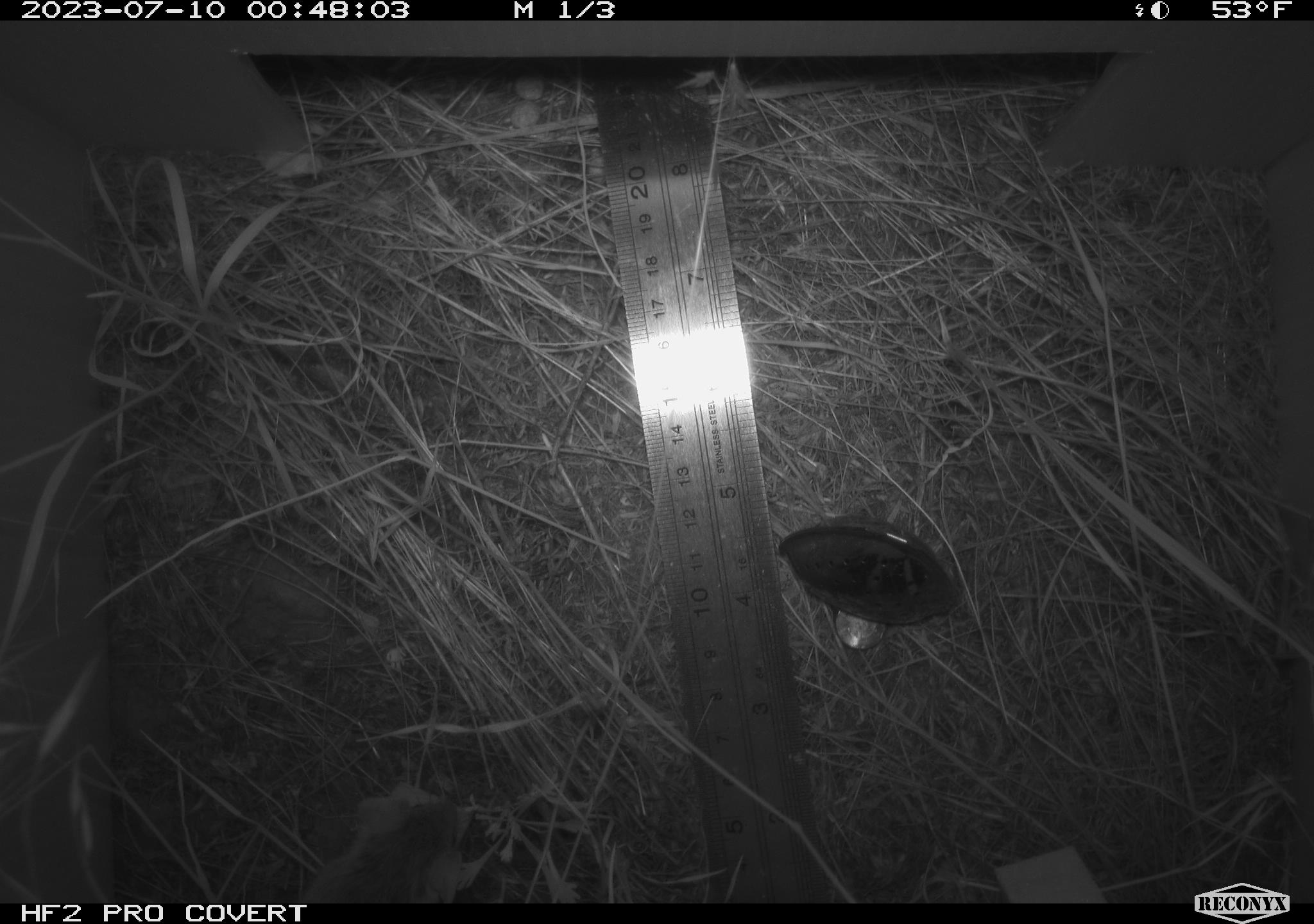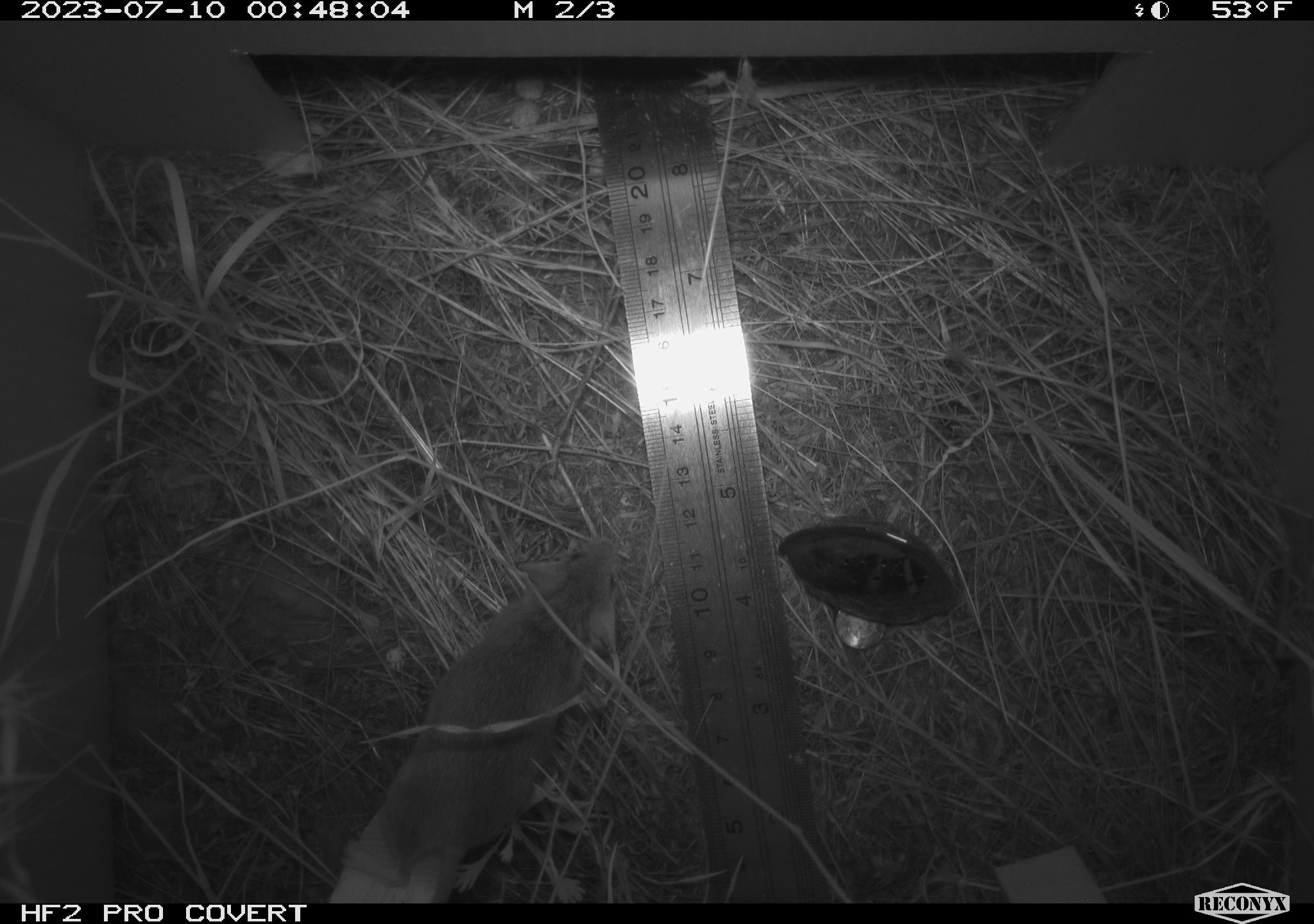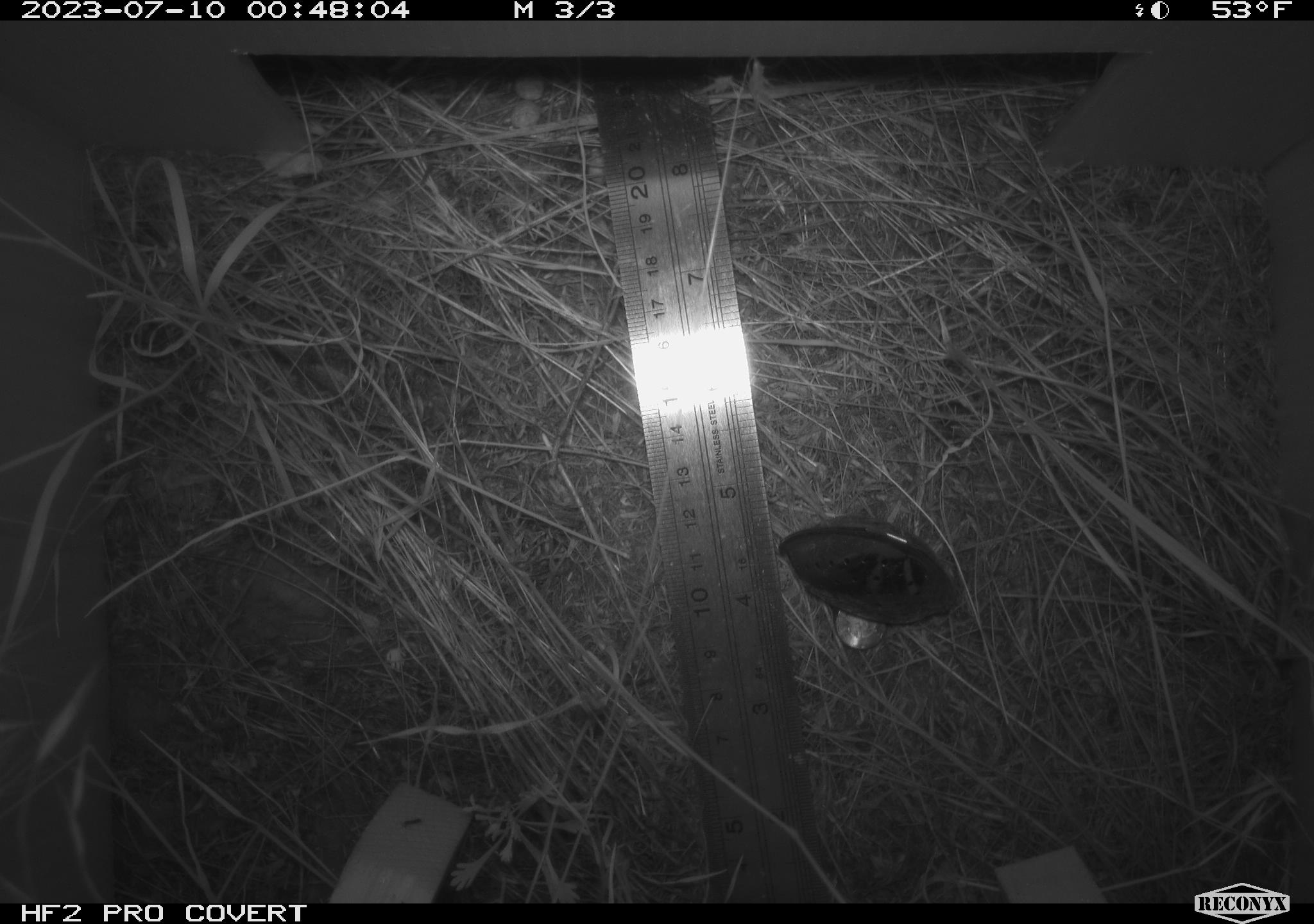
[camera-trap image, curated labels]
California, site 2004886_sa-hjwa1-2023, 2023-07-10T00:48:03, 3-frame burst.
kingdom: Animalia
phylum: Chordata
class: Mammalia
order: Rodentia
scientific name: Rodentia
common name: mouse species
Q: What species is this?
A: Mouse species (Rodentia).